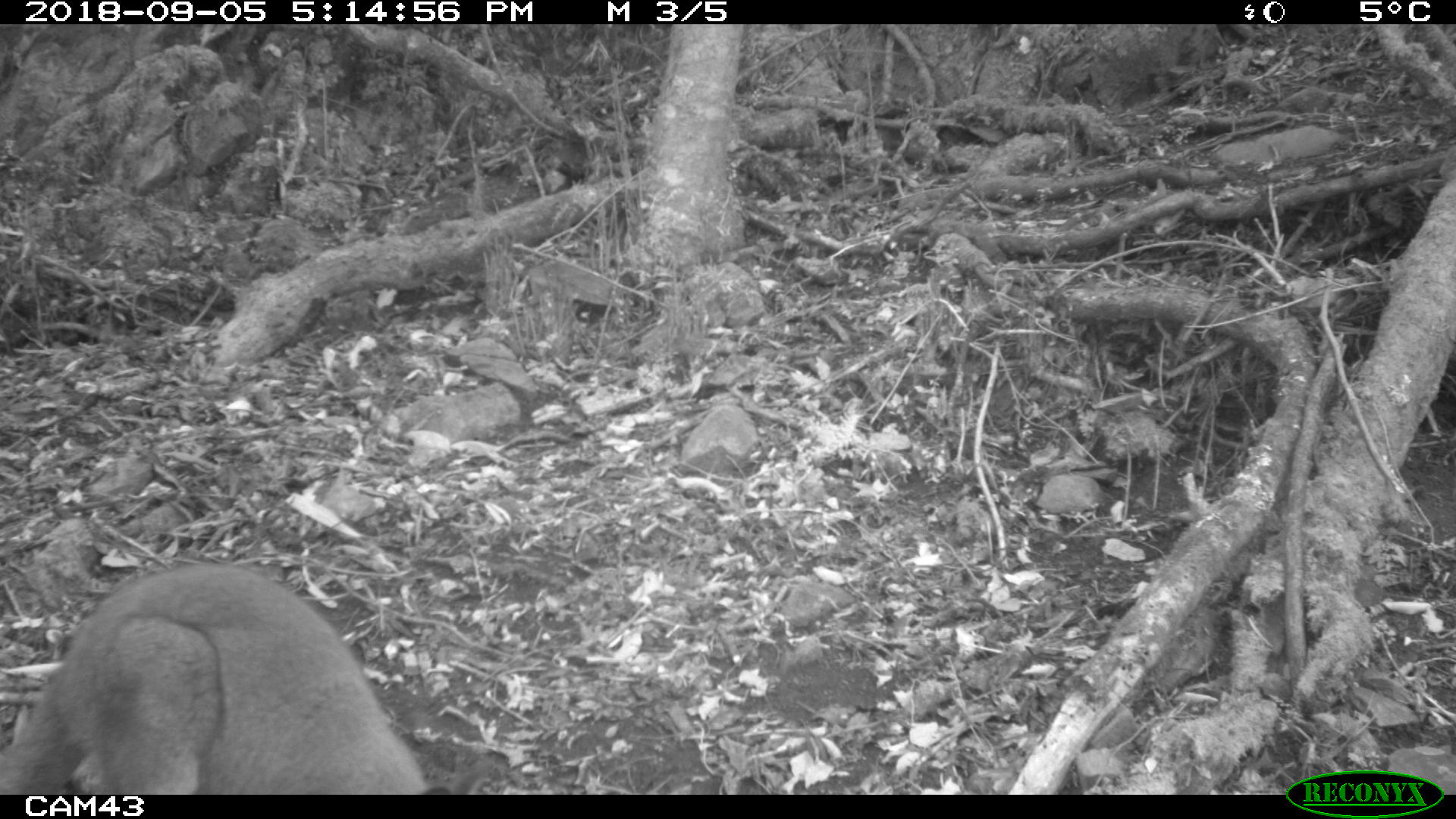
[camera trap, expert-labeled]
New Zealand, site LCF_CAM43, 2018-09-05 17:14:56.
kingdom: Animalia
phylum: Chordata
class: Mammalia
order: Diprotodontia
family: Macropodidae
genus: Notamacropus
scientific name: Notamacropus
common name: wallaby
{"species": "wallaby (Notamacropus)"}